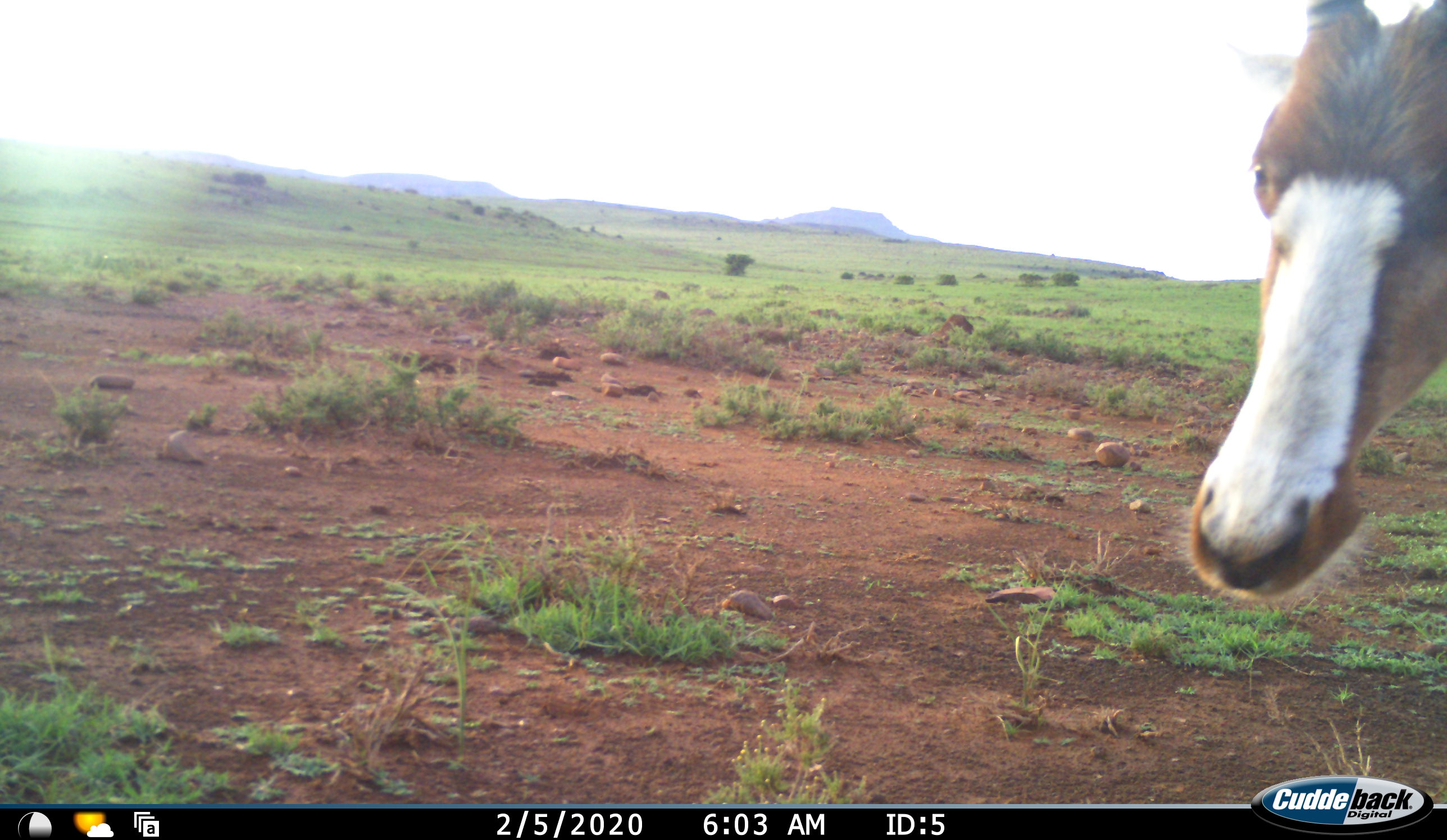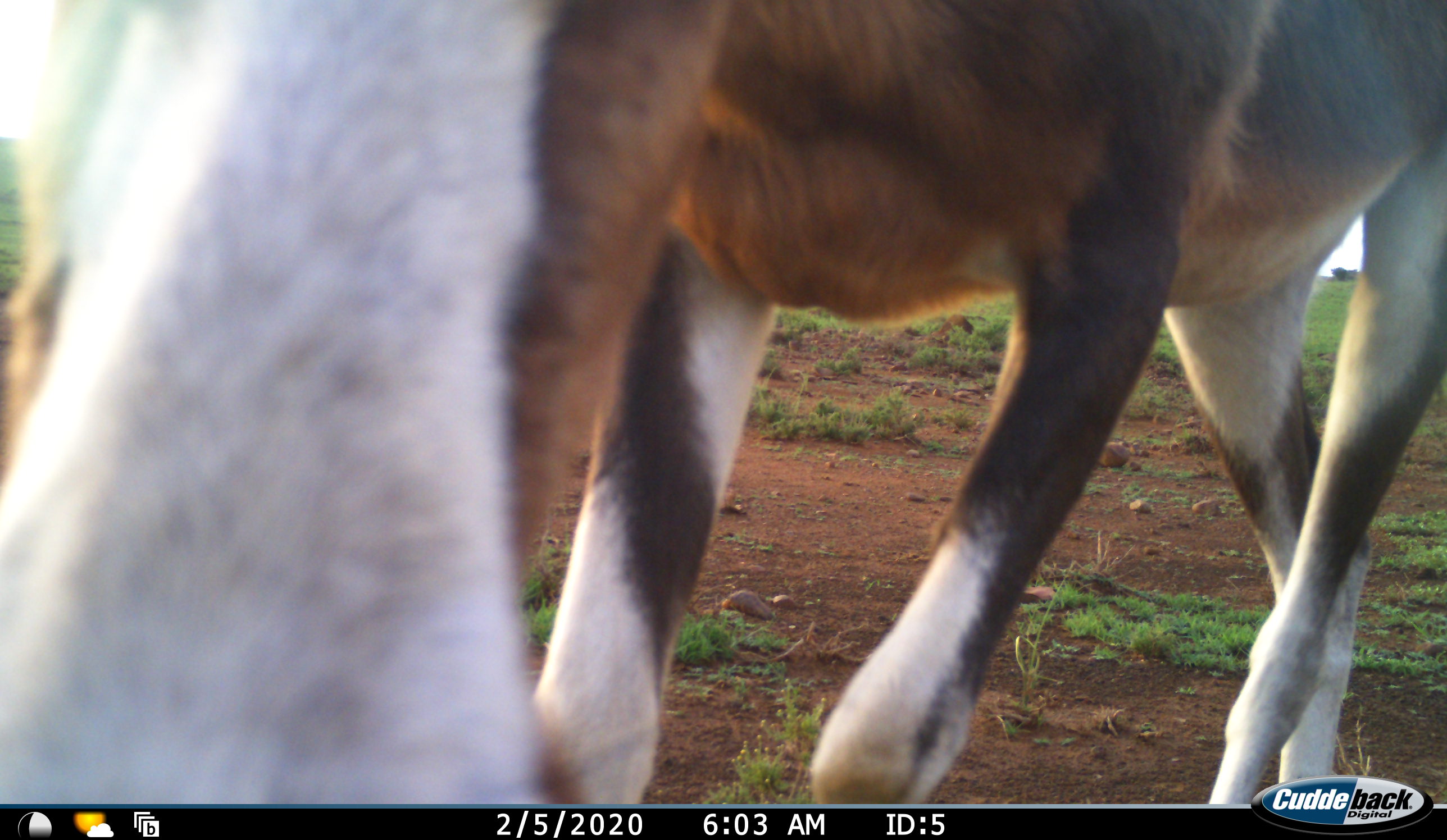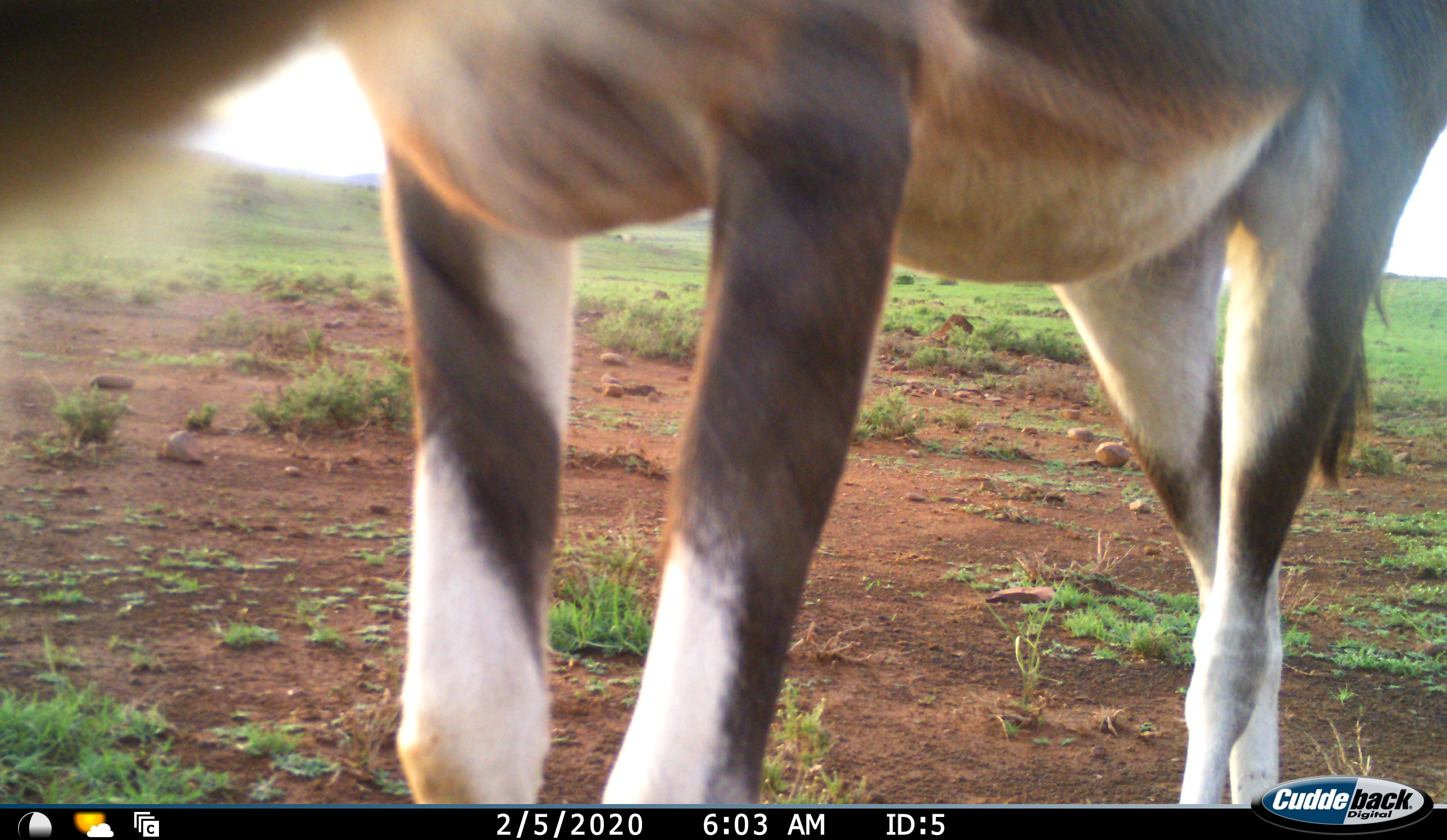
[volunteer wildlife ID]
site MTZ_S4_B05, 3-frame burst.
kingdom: Animalia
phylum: Chordata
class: Mammalia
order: Artiodactyla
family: Bovidae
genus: Damaliscus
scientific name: Damaliscus pygargus phillipsi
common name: blesbok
Blesbok (Damaliscus pygargus phillipsi), count 1. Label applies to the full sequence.